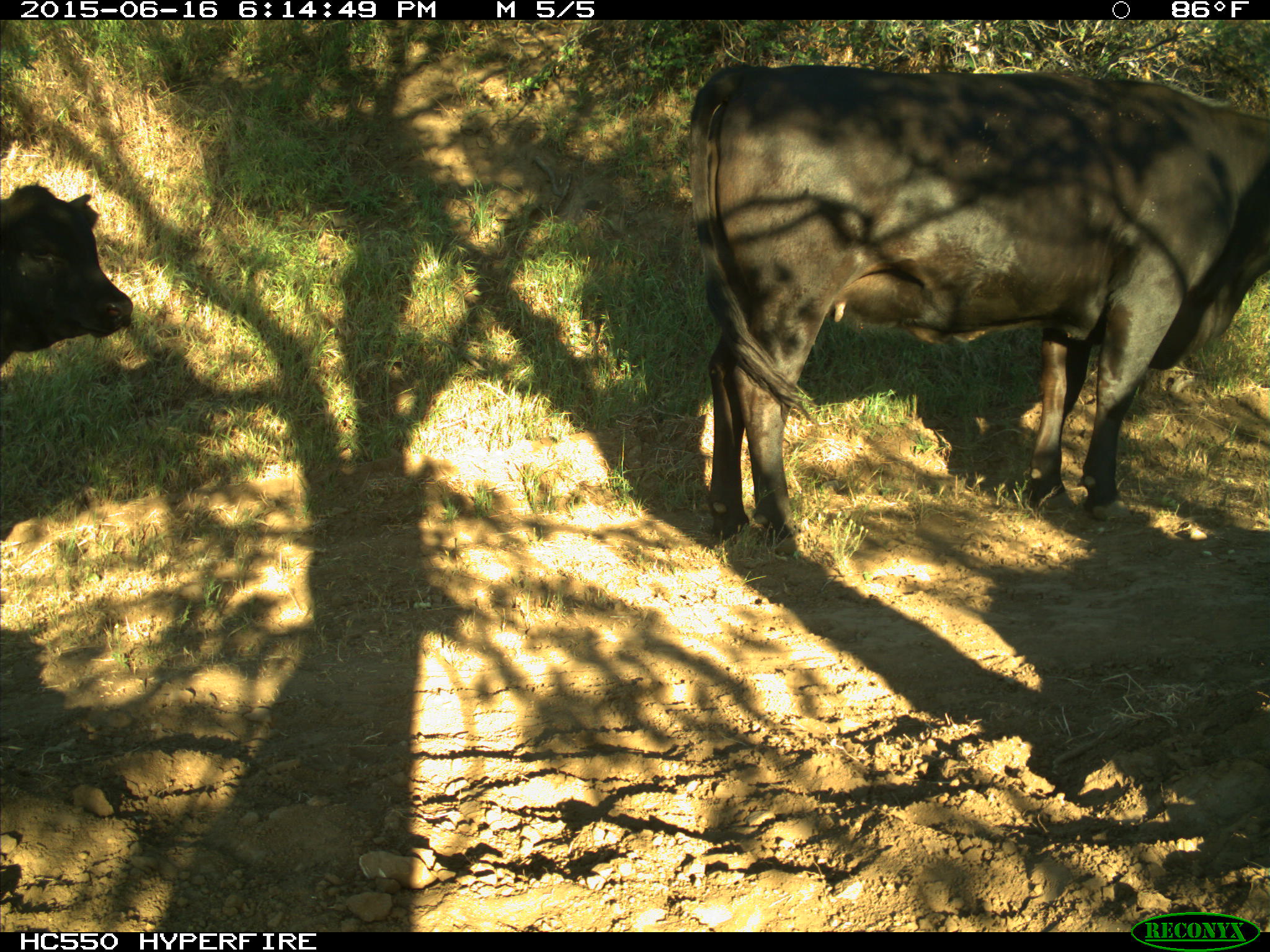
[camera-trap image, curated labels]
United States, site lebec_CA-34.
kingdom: Animalia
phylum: Chordata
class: Mammalia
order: Artiodactyla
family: Bovidae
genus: Bos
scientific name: Bos taurus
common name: domestic cow